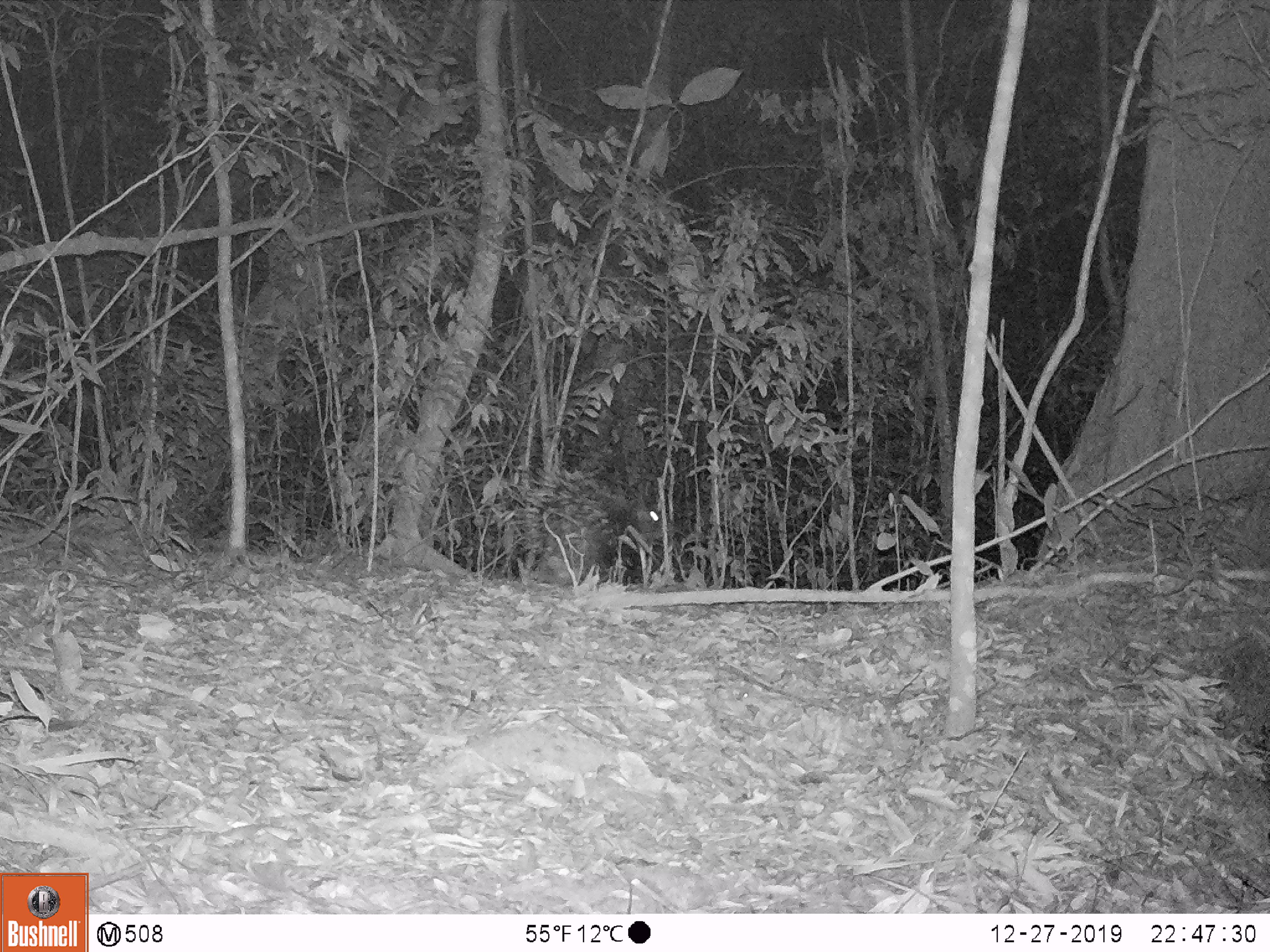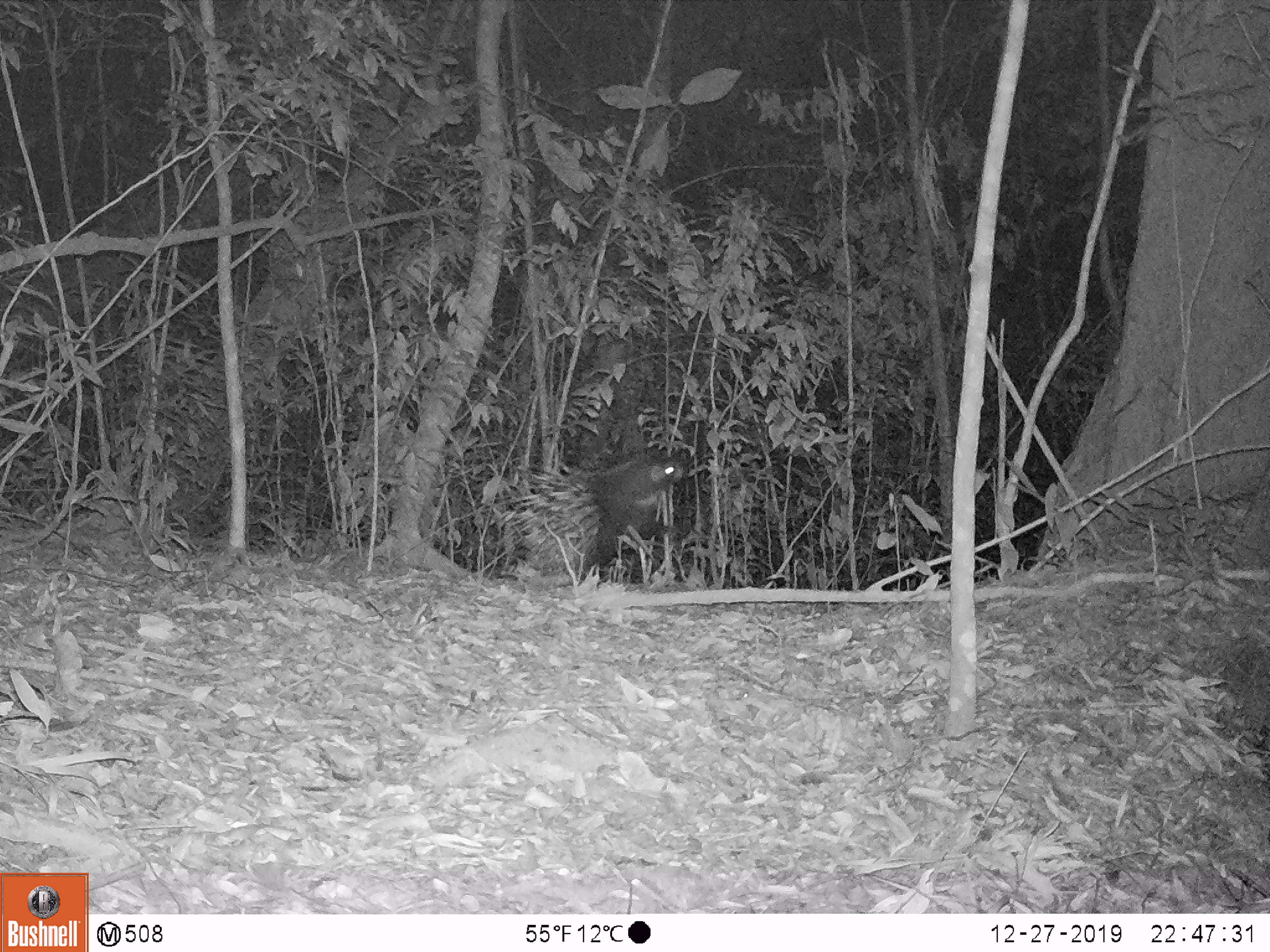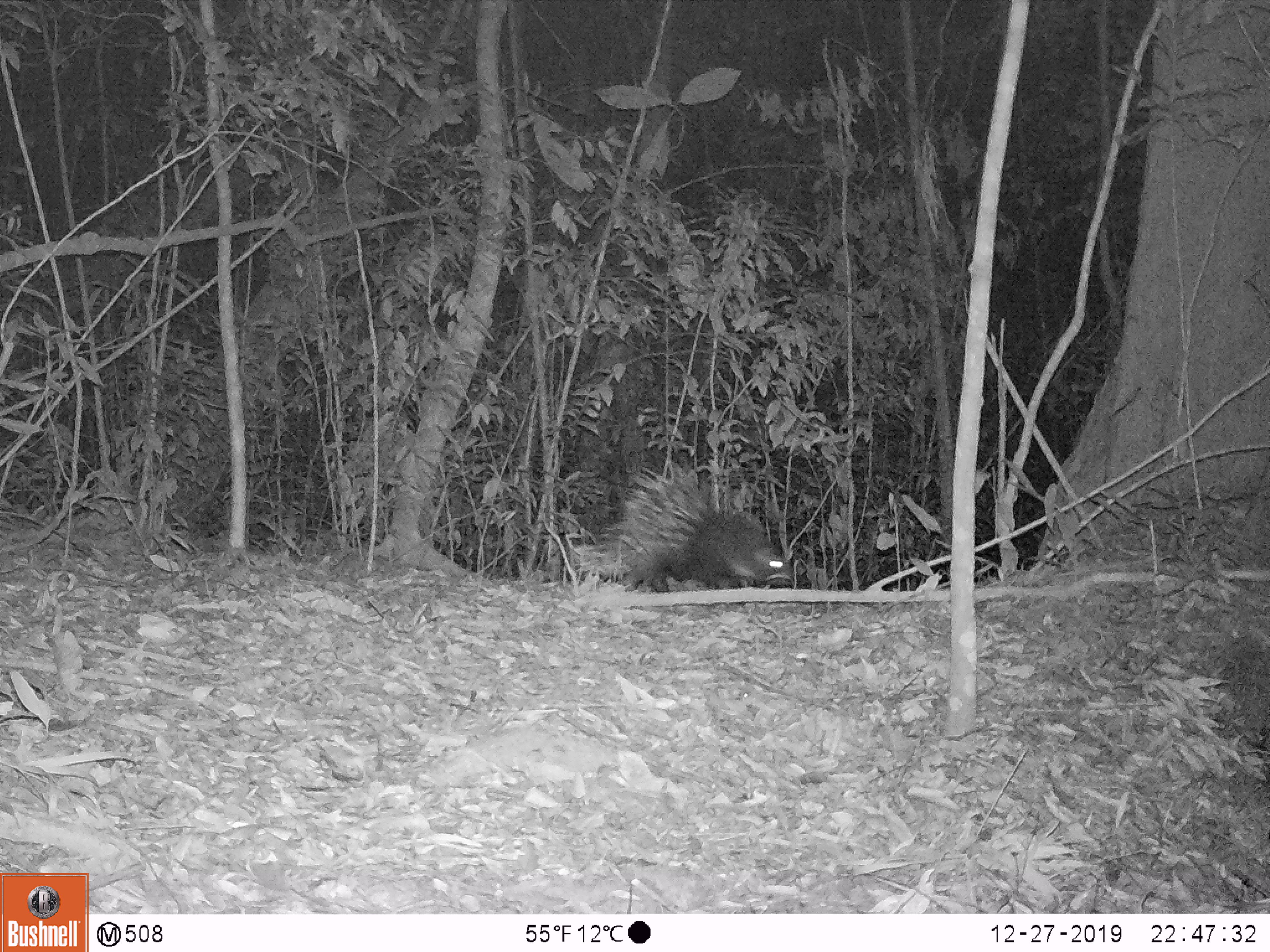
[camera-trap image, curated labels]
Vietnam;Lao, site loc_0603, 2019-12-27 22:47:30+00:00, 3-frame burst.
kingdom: Animalia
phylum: Chordata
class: Mammalia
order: Rodentia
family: Hystricidae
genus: Hystrix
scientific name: Hystrix brachyura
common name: malayan porcupine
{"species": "malayan porcupine (Hystrix brachyura)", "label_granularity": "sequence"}